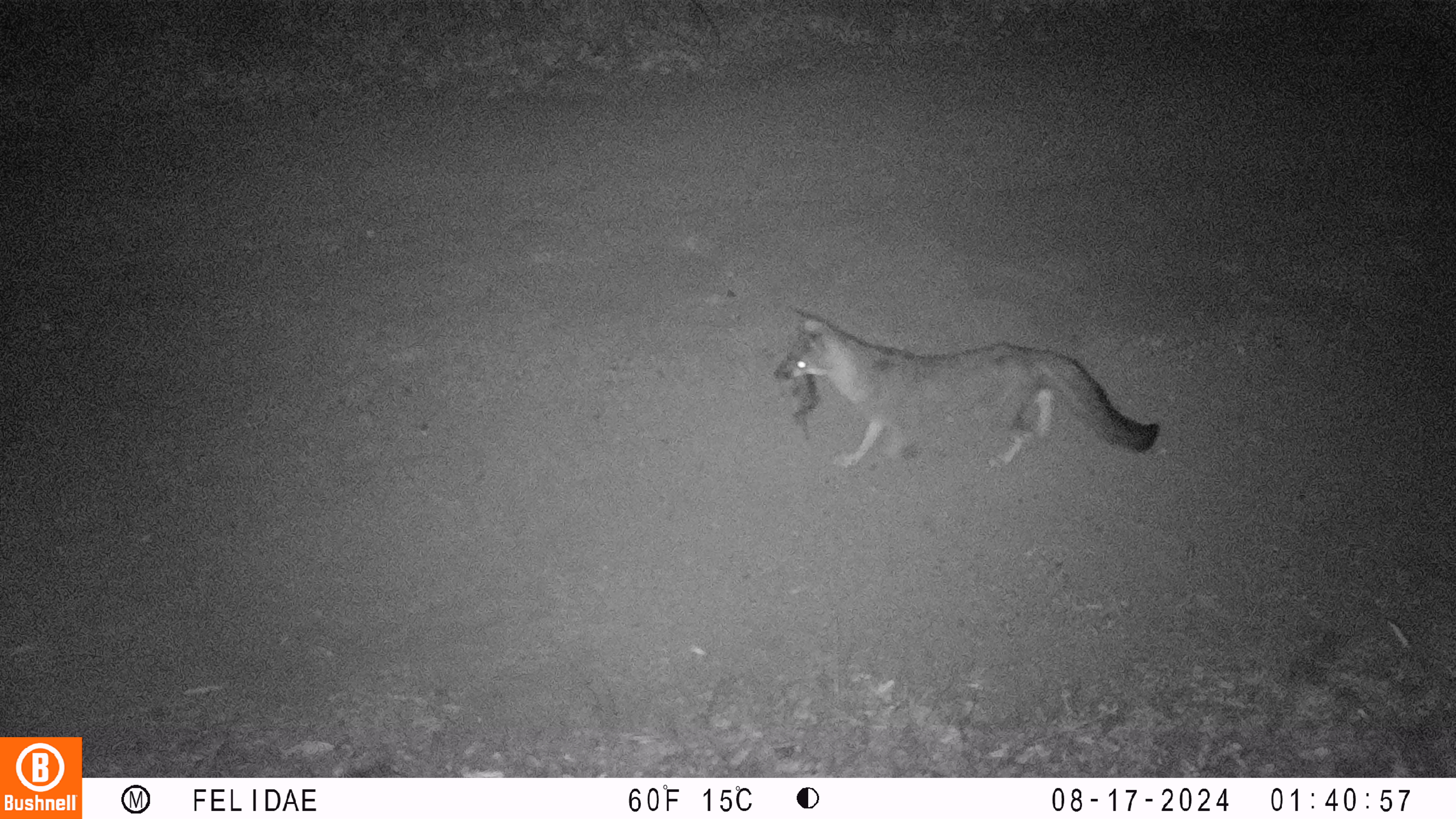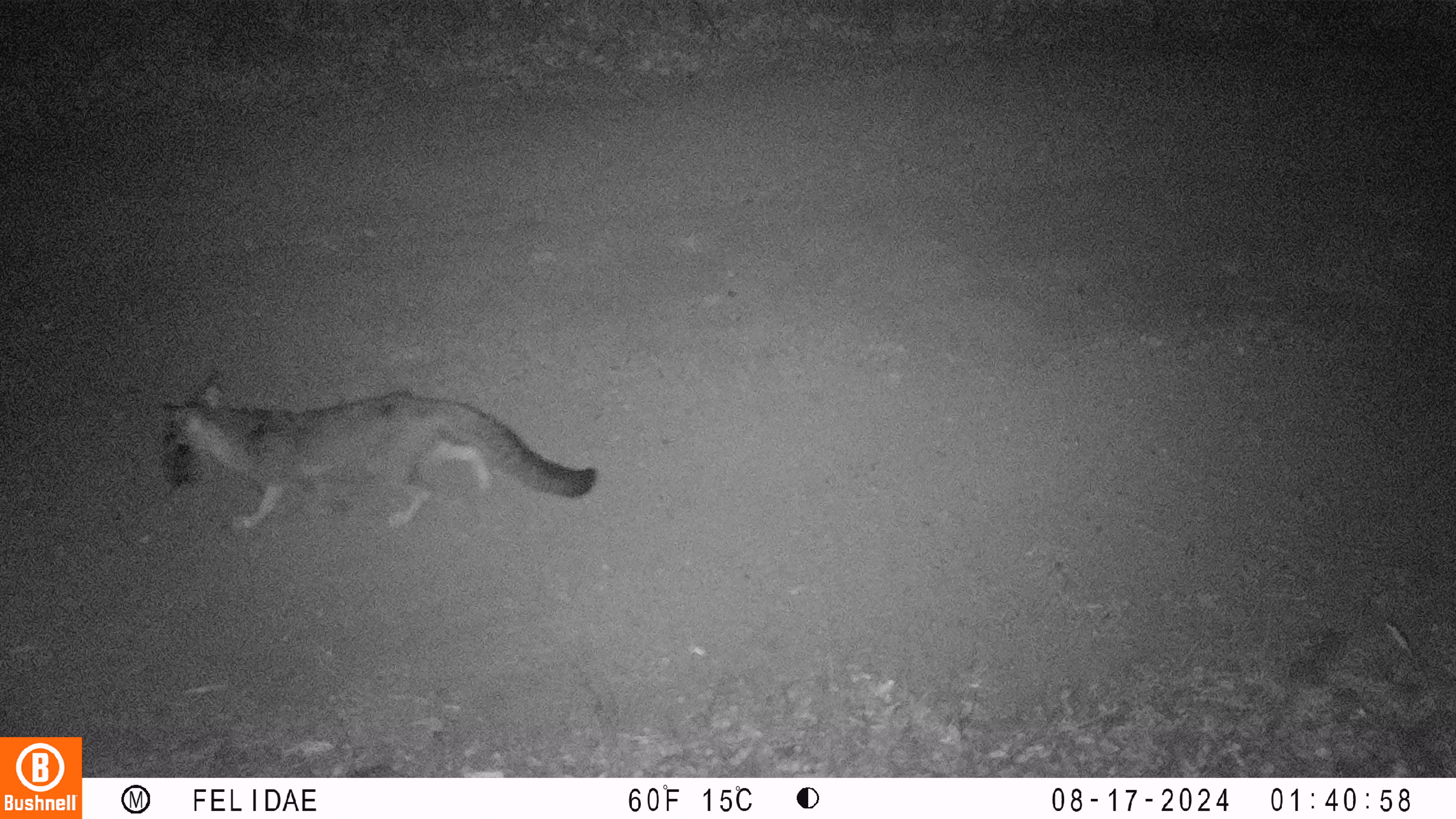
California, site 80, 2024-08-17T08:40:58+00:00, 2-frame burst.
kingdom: Animalia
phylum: Chordata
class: Mammalia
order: Carnivora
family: Canidae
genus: Urocyon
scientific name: Urocyon cinereoargenteus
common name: gray fox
Gray fox (Urocyon cinereoargenteus).